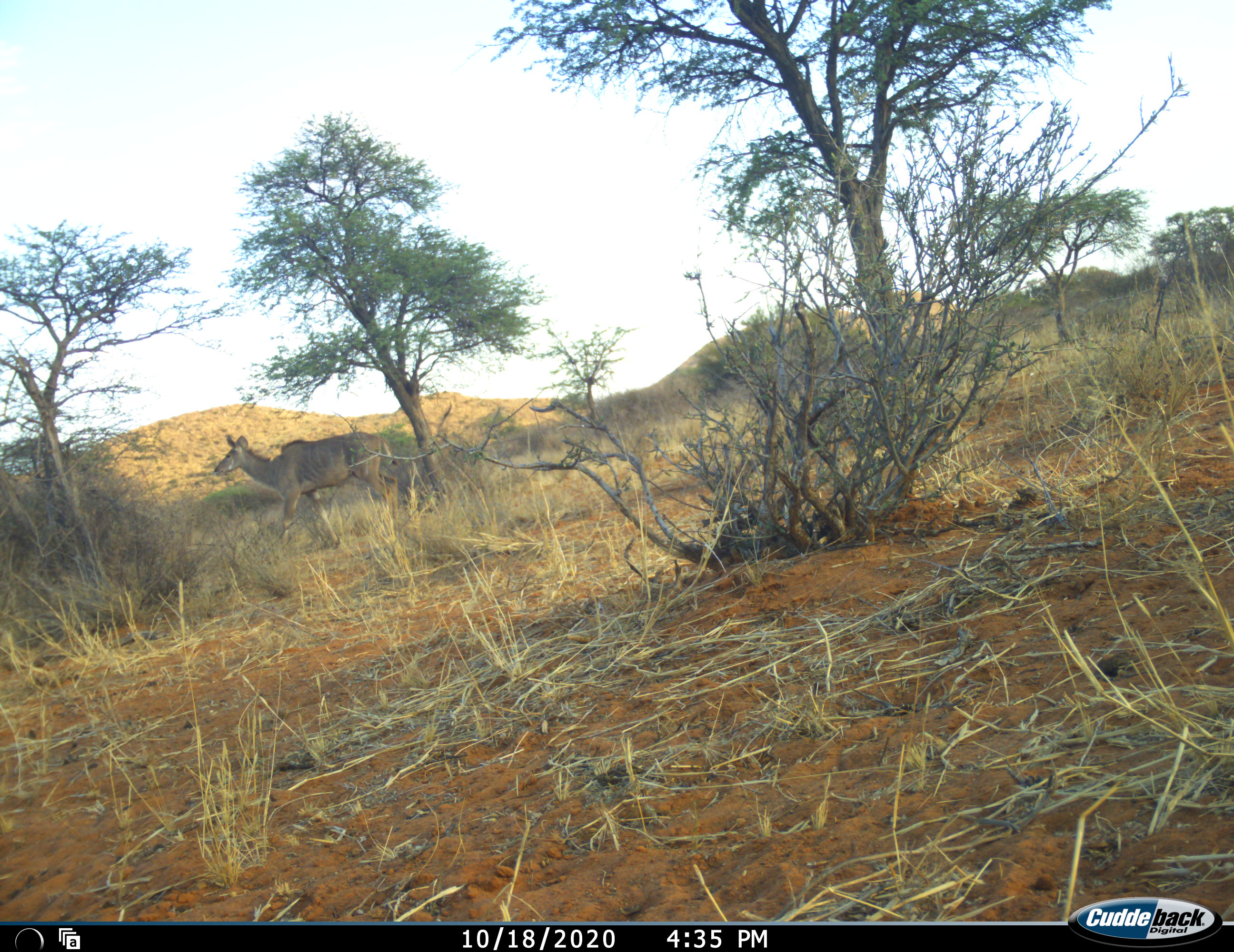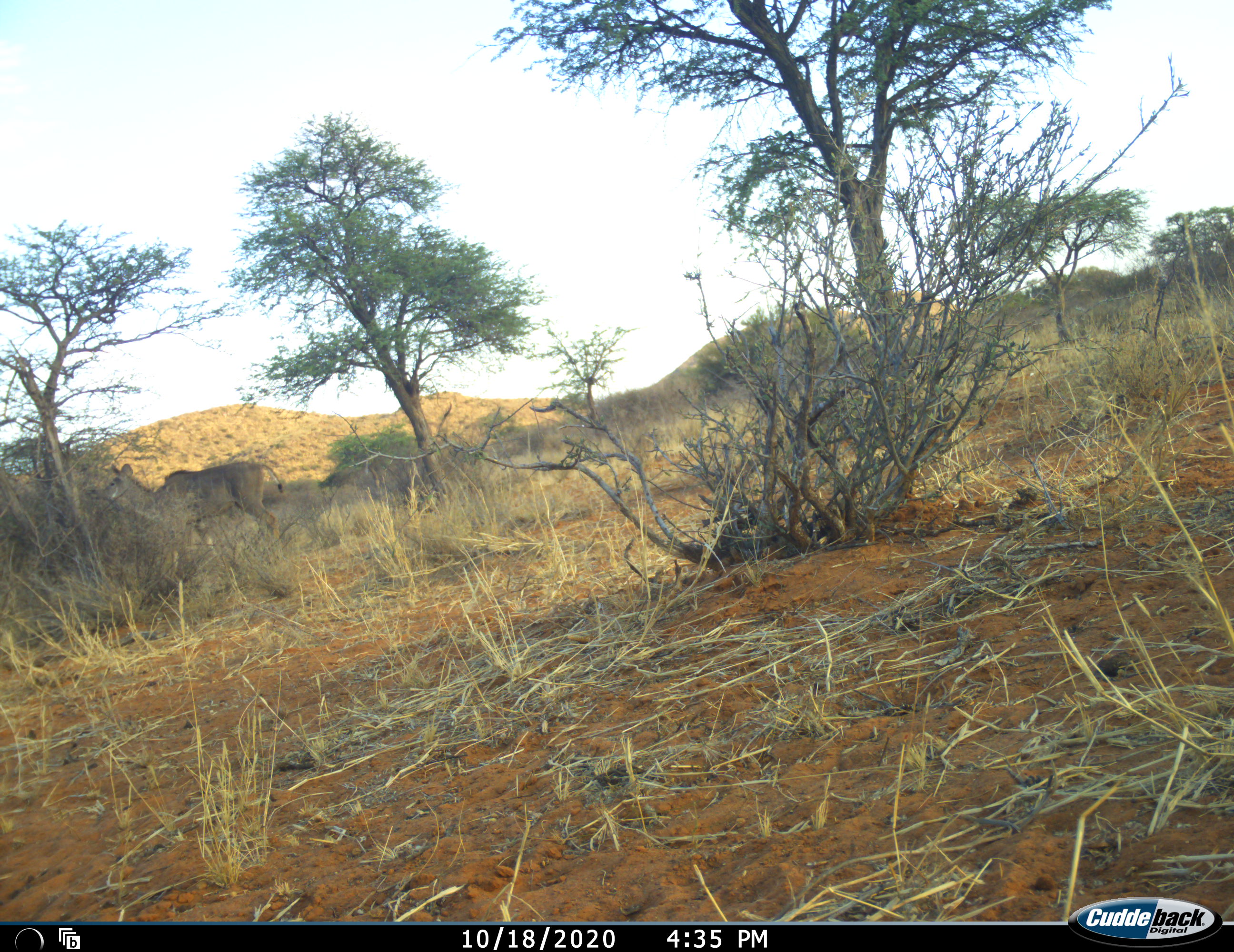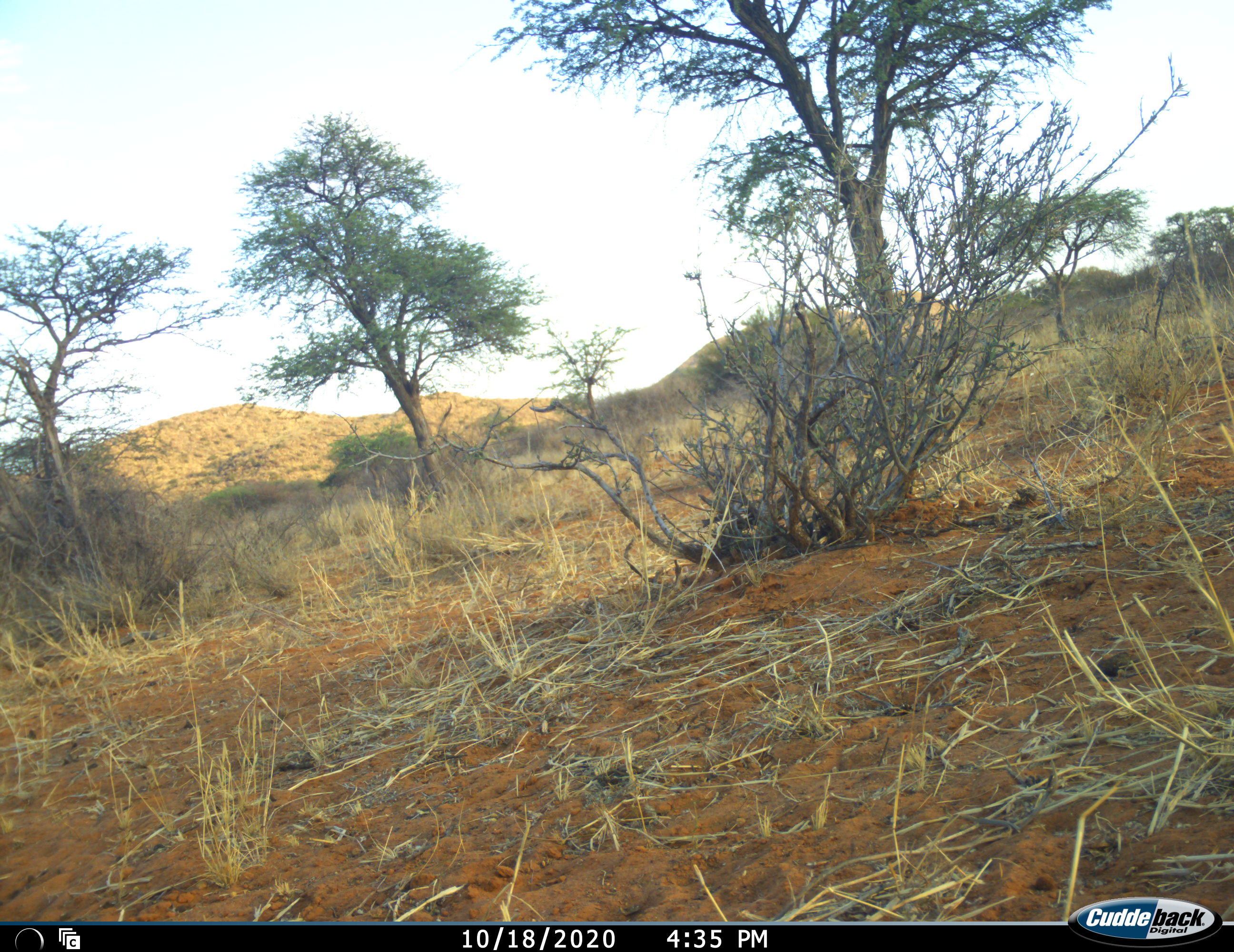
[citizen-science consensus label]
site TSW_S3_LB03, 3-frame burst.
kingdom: Animalia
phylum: Chordata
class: Mammalia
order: Artiodactyla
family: Bovidae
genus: Tragelaphus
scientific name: Tragelaphus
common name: kudu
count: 1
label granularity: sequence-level